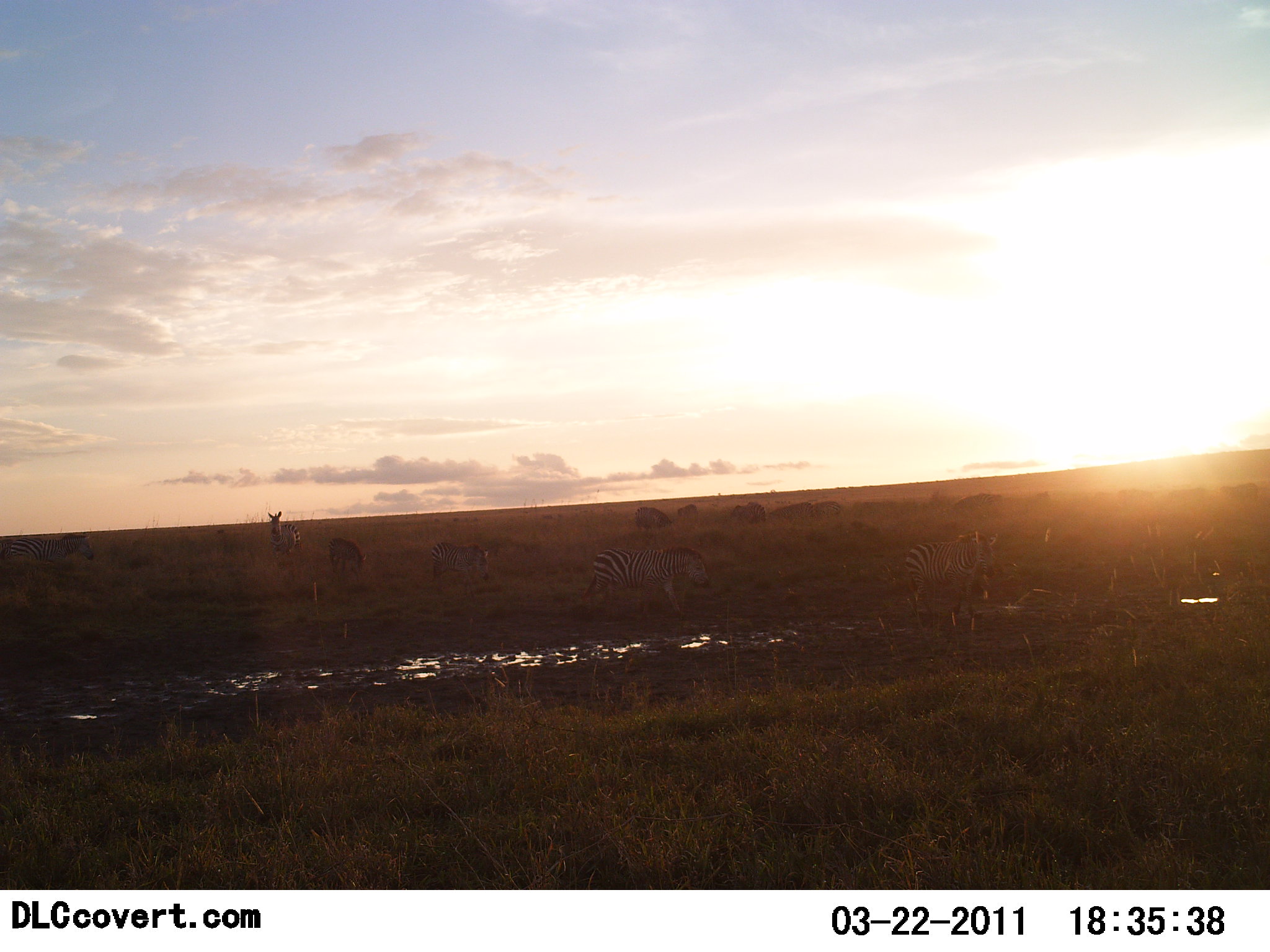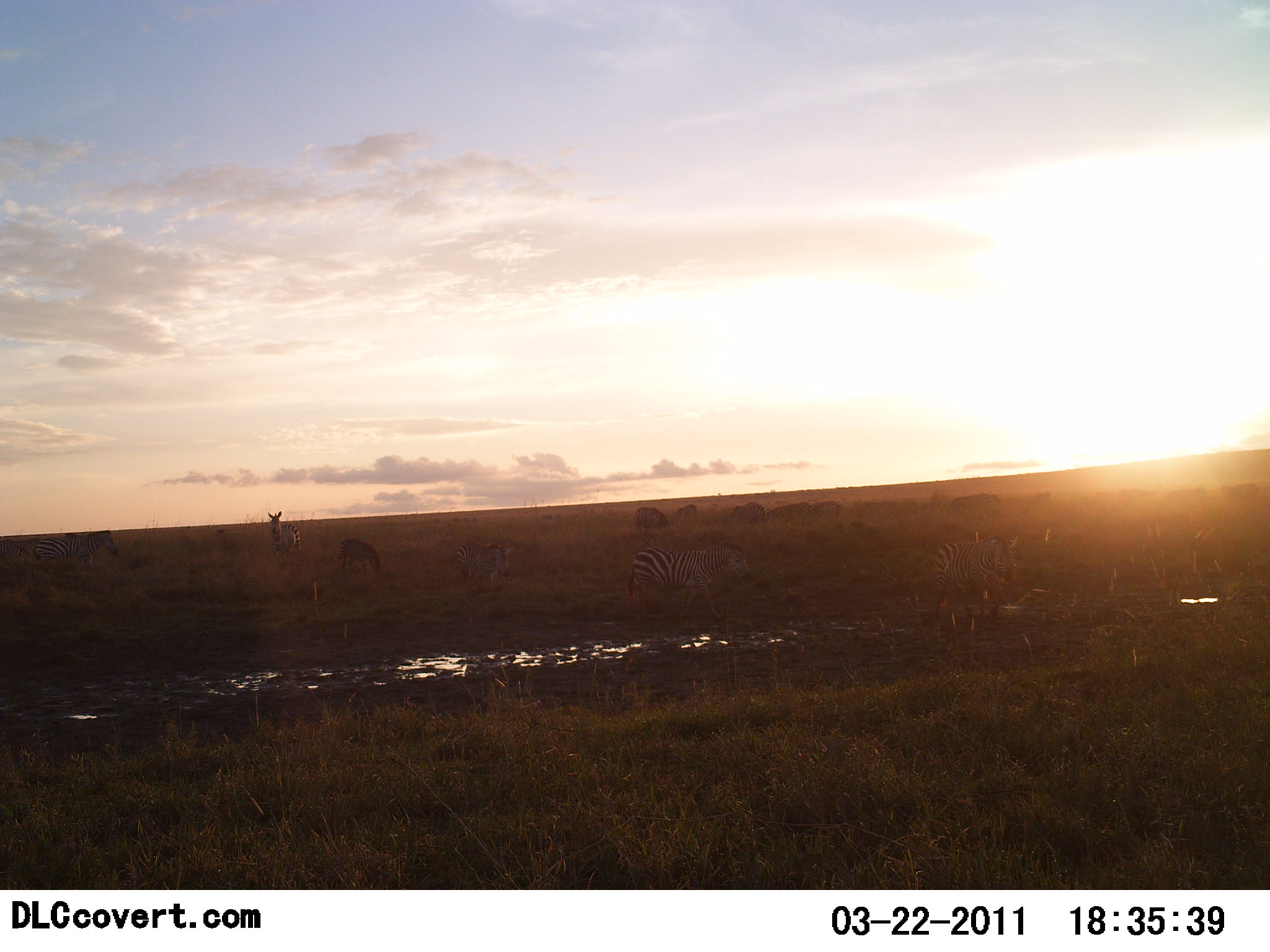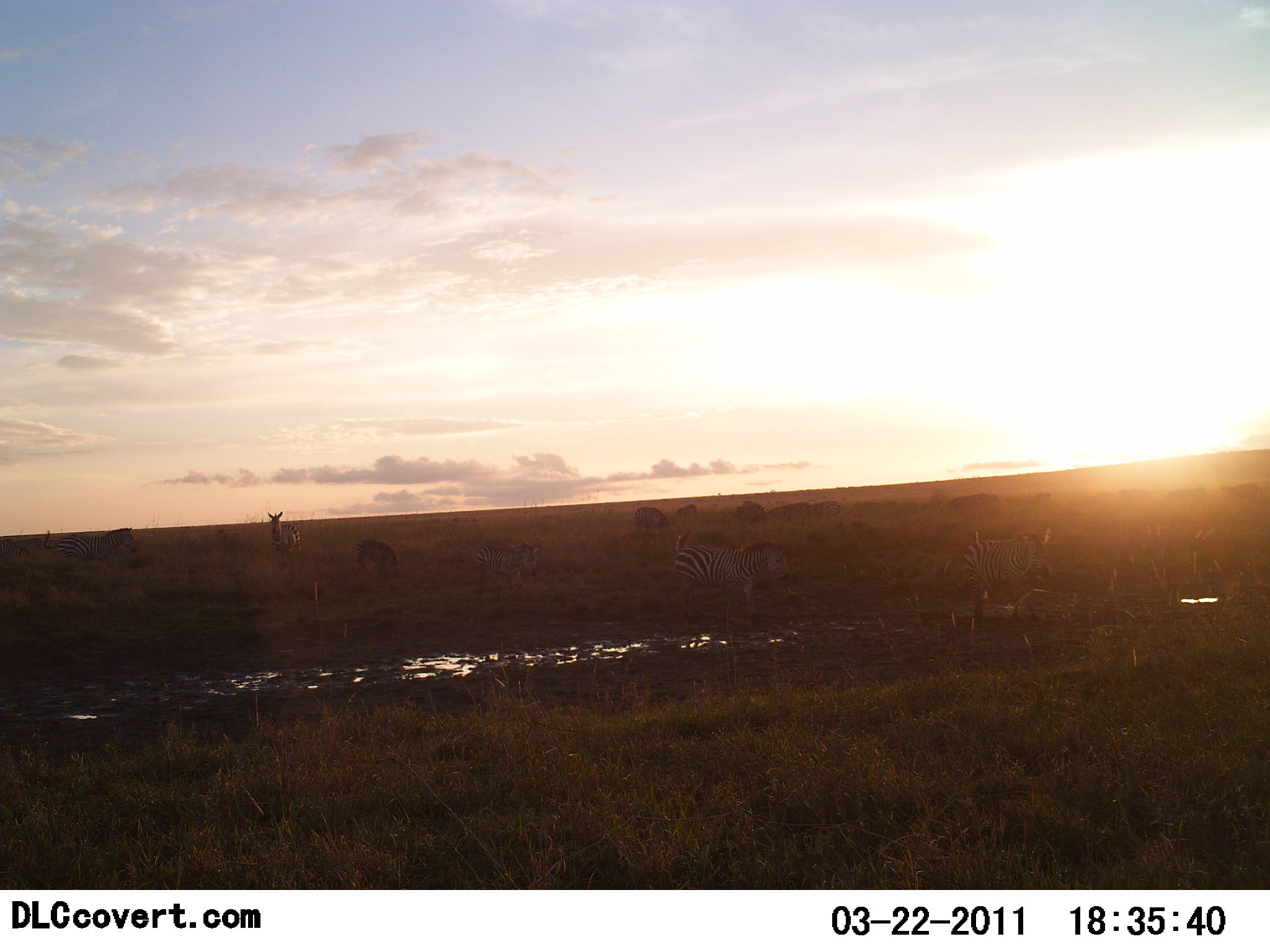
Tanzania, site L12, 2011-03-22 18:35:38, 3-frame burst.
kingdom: Animalia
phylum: Chordata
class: Mammalia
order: Artiodactyla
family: Bovidae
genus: Connochaetes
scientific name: Connochaetes taurinus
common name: blue wildebeest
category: wildebeest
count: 11-50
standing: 70%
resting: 0%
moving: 20%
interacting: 0%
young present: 0%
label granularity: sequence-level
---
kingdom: Animalia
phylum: Chordata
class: Mammalia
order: Perissodactyla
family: Equidae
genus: Equus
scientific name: Equus quagga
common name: plains zebra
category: zebra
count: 6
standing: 45%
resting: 10%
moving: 80%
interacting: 5%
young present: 0%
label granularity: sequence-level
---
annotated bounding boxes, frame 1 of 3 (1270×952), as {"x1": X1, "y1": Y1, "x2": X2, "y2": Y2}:
animal: {"x1": 902, "y1": 528, "x2": 997, "y2": 639}; {"x1": 581, "y1": 547, "x2": 710, "y2": 620}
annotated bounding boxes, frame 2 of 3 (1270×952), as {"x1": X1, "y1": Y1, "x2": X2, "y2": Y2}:
animal: {"x1": 902, "y1": 528, "x2": 1026, "y2": 639}; {"x1": 624, "y1": 542, "x2": 753, "y2": 615}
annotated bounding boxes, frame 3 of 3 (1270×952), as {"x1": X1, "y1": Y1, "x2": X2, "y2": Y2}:
animal: {"x1": 952, "y1": 523, "x2": 1047, "y2": 633}; {"x1": 654, "y1": 545, "x2": 783, "y2": 618}